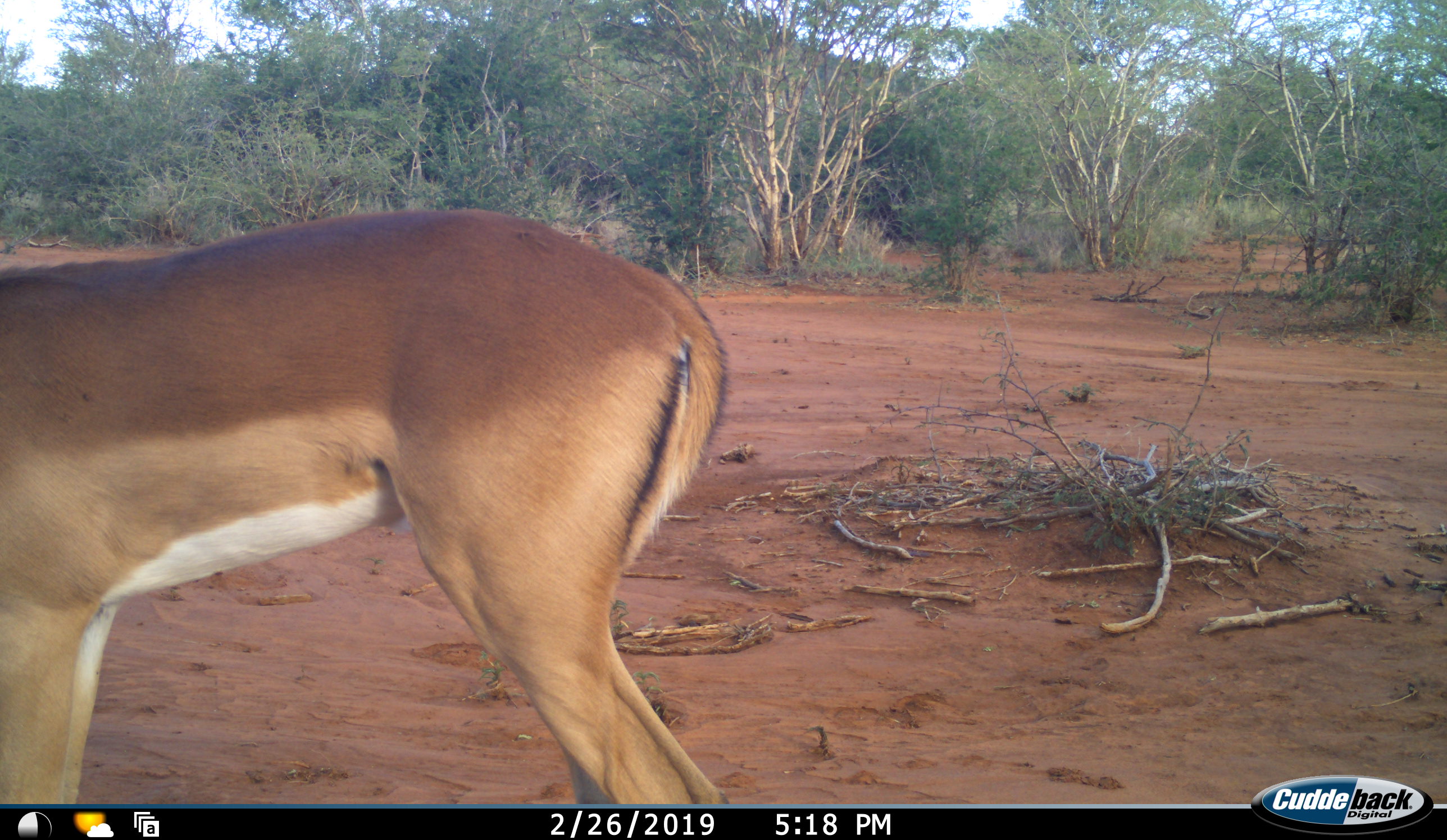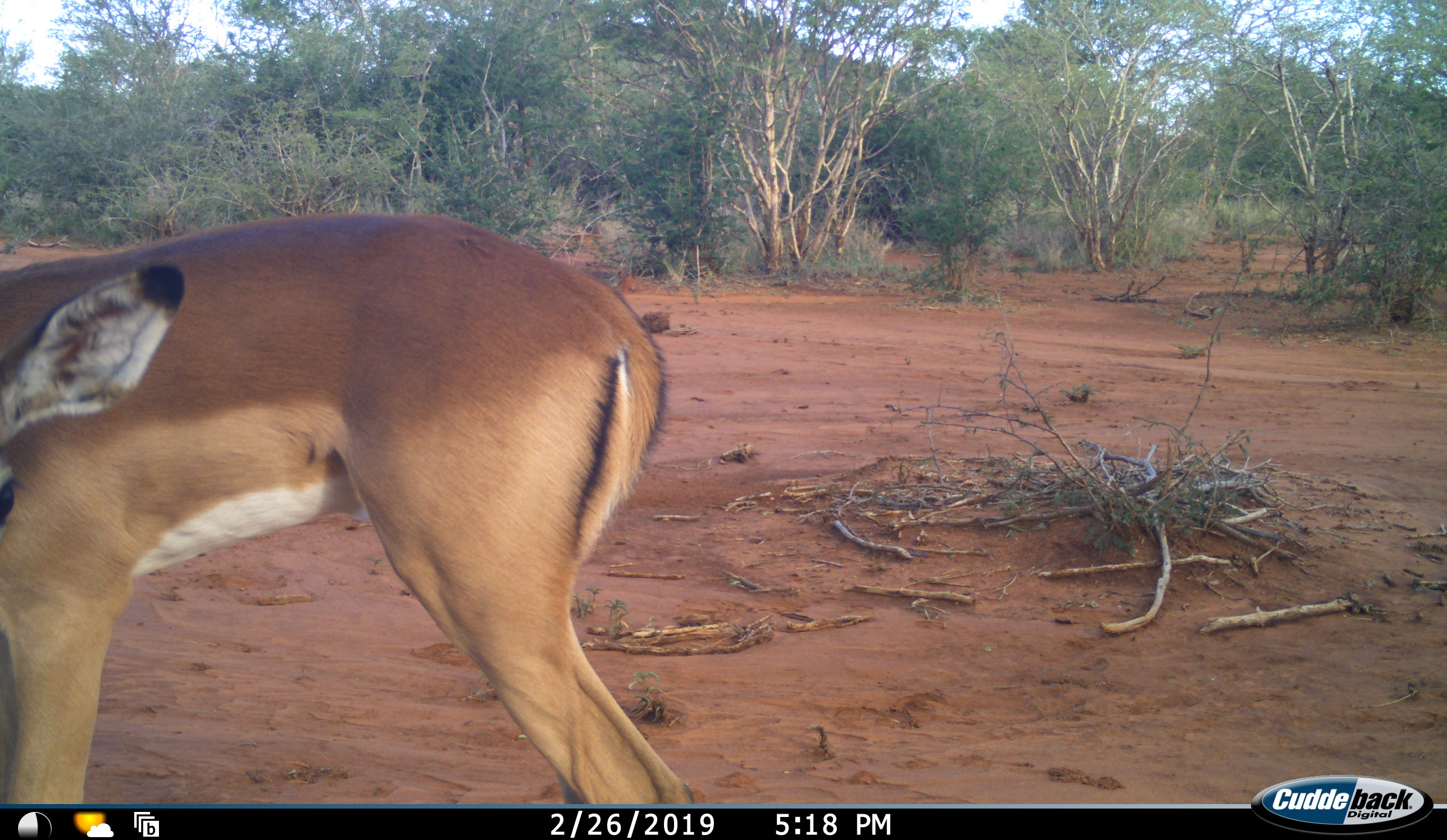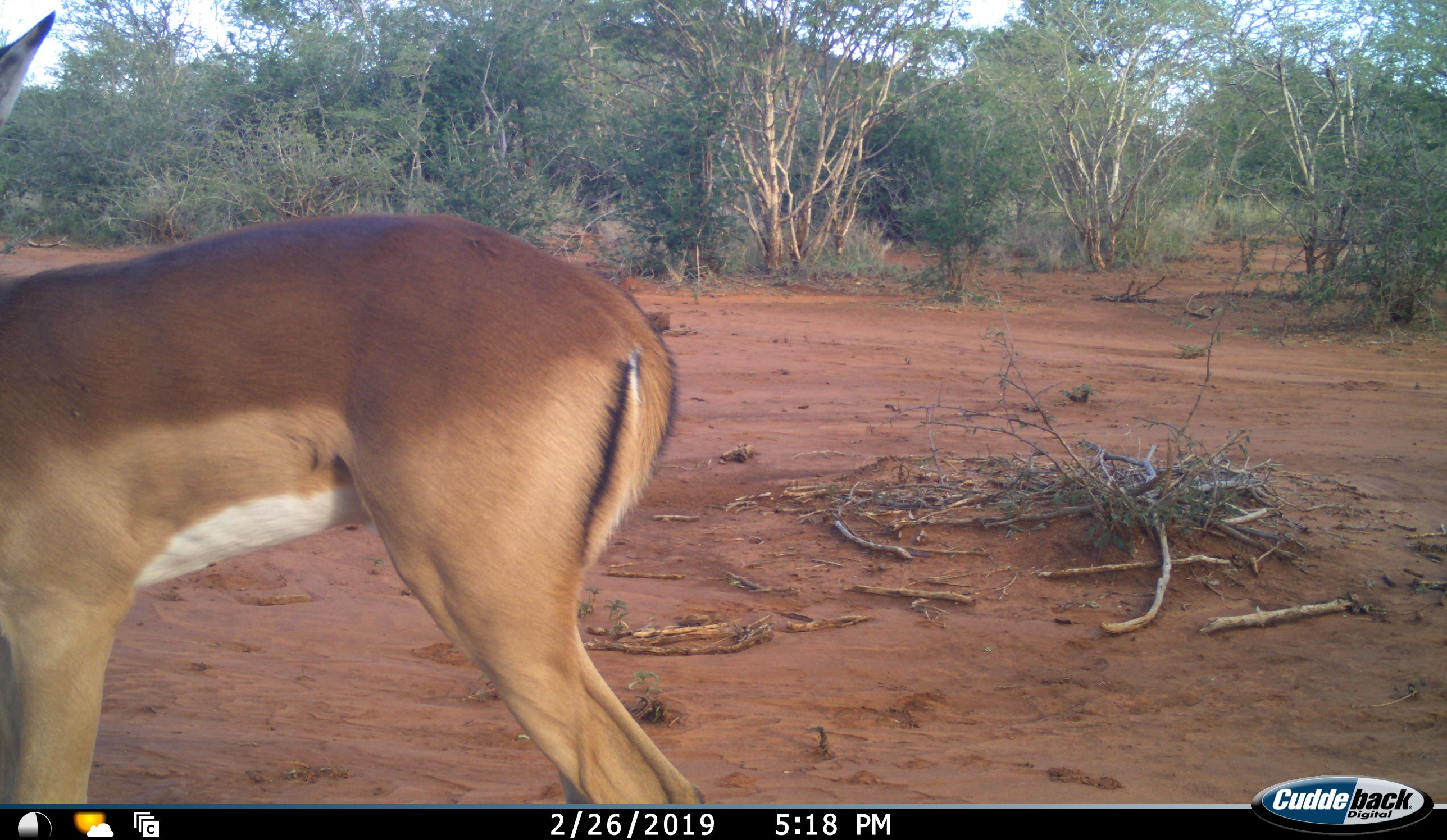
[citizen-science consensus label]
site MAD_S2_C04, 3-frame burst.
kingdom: Animalia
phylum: Chordata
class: Mammalia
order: Artiodactyla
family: Bovidae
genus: Aepyceros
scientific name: Aepyceros melampus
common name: impala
Impala (Aepyceros melampus), count 1. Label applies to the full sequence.